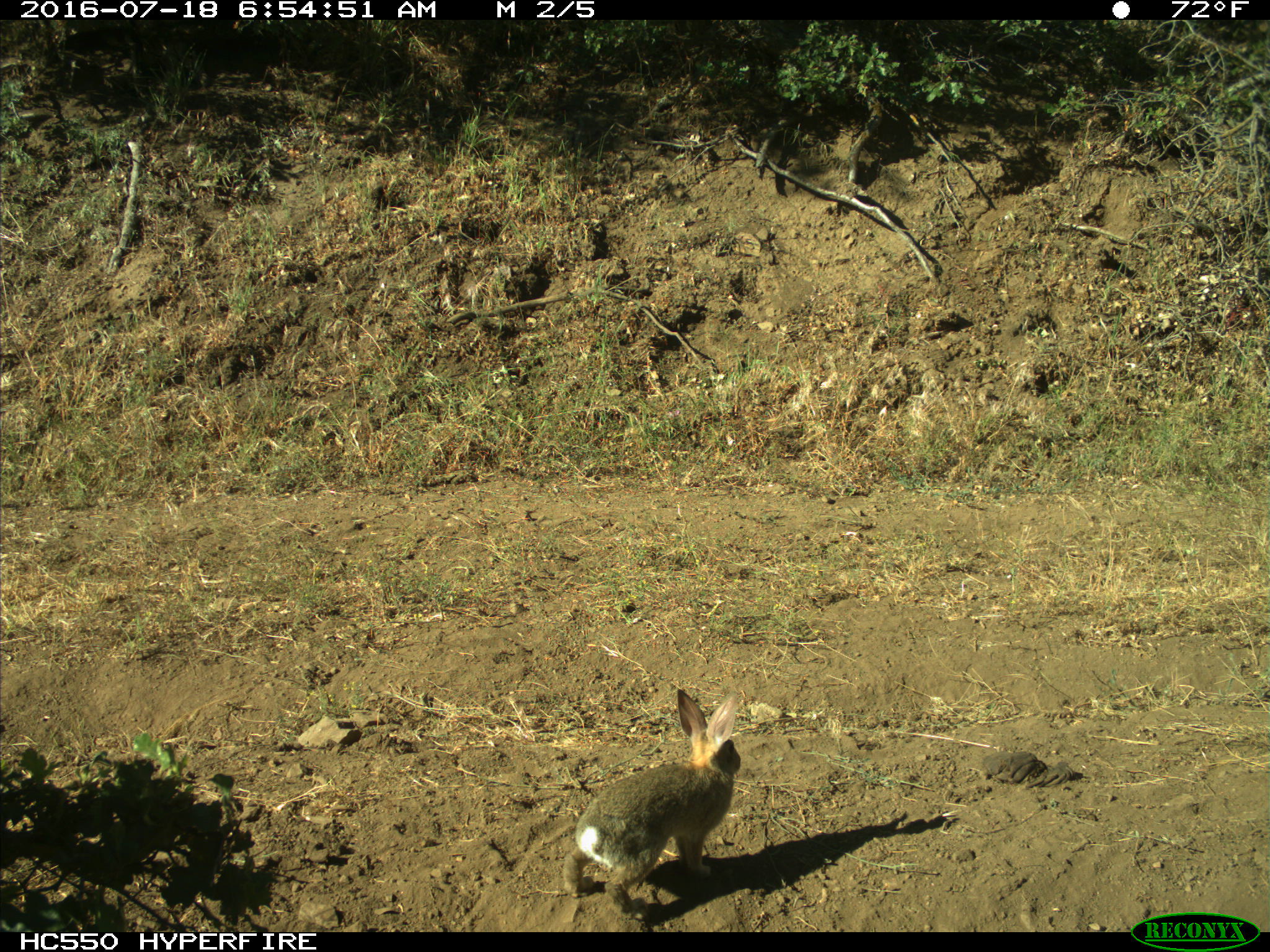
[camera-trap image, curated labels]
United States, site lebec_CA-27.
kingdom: Animalia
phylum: Chordata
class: Mammalia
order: Lagomorpha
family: Leporidae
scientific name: Leporidae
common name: rabbits and hares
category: unidentified rabbit